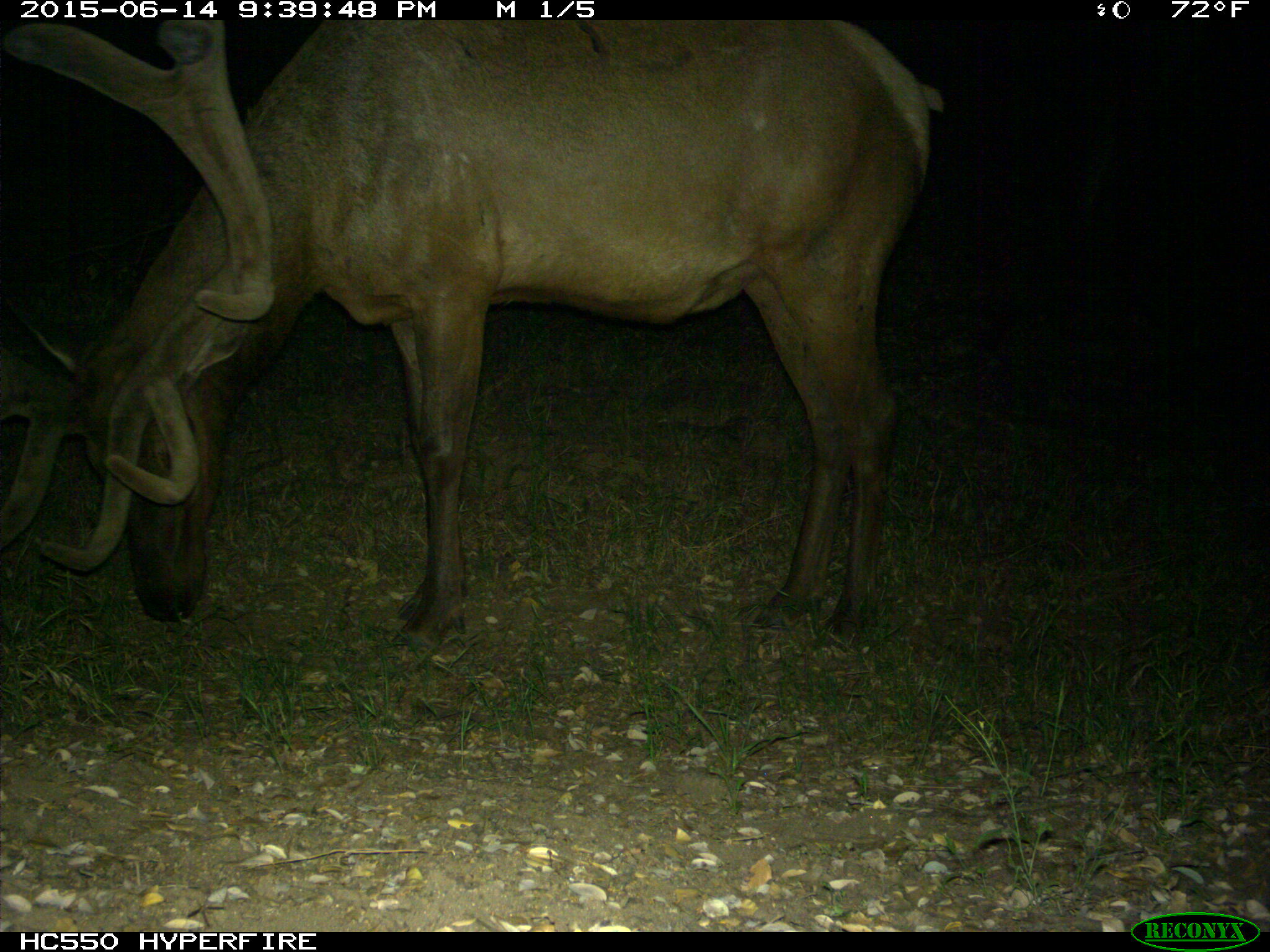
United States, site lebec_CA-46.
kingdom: Animalia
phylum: Chordata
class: Mammalia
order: Artiodactyla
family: Cervidae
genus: Cervus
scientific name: Cervus canadensis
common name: elk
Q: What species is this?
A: Cervus canadensis (elk).